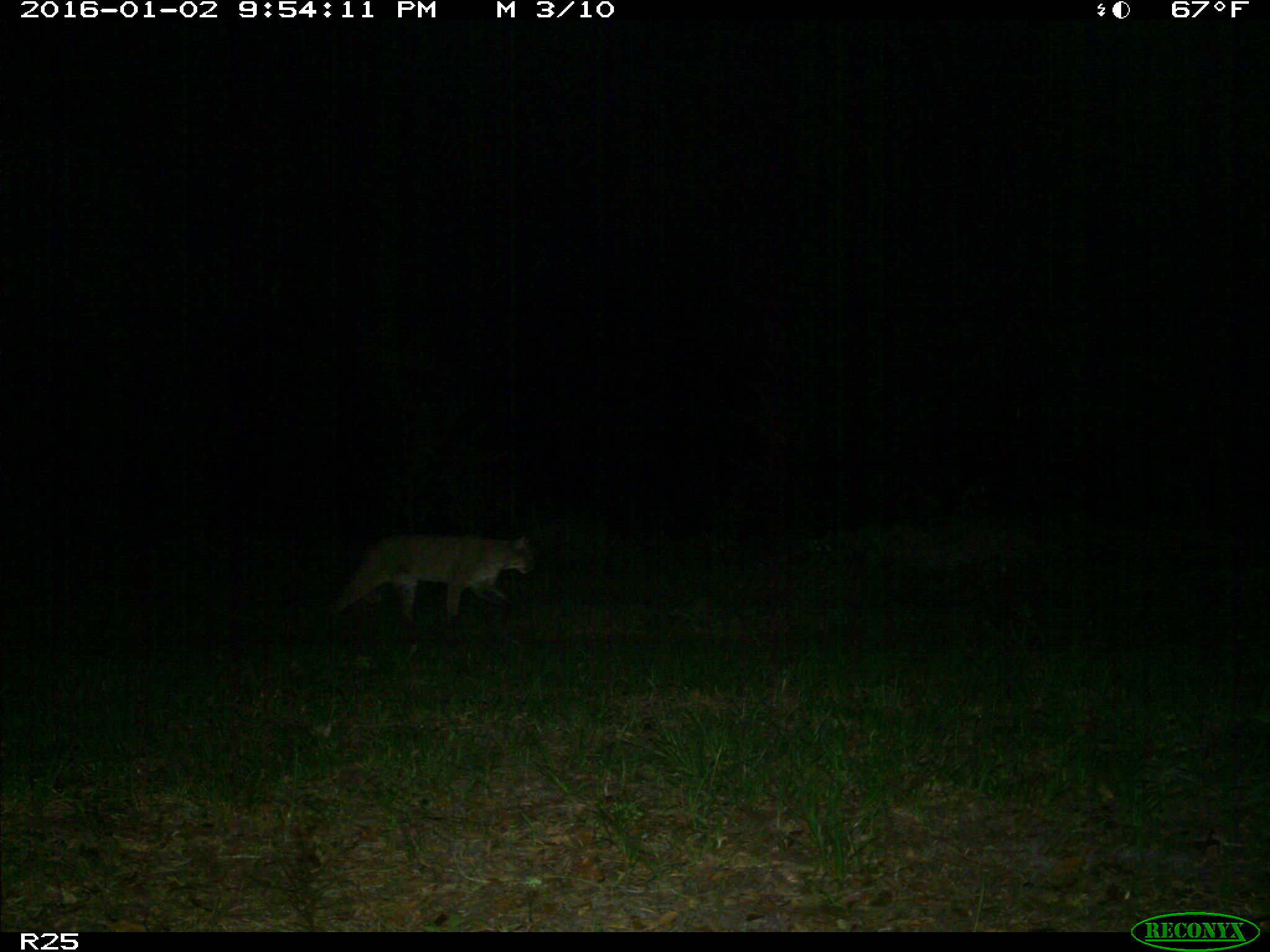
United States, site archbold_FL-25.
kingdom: Animalia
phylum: Chordata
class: Mammalia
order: Carnivora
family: Felidae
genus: Lynx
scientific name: Lynx rufus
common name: bobcat